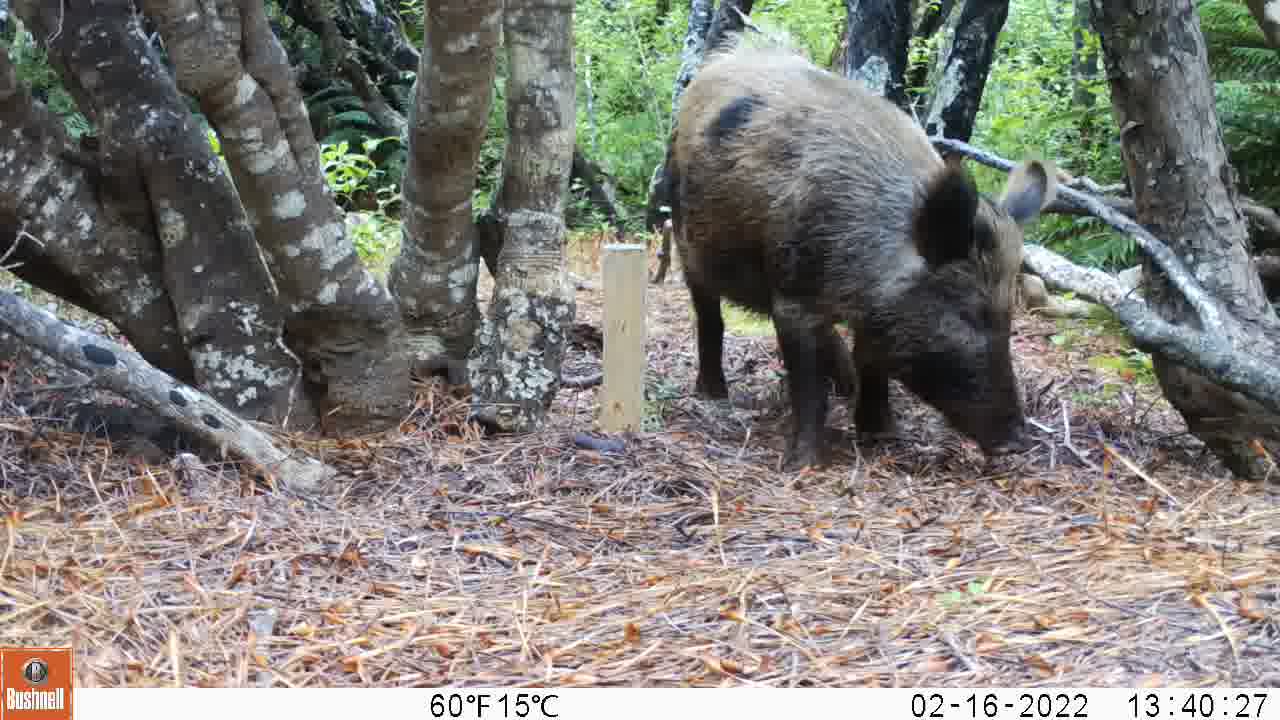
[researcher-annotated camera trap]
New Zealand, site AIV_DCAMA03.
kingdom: Animalia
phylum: Chordata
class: Mammalia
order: Artiodactyla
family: Suidae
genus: Sus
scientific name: Sus scrofa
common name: pig